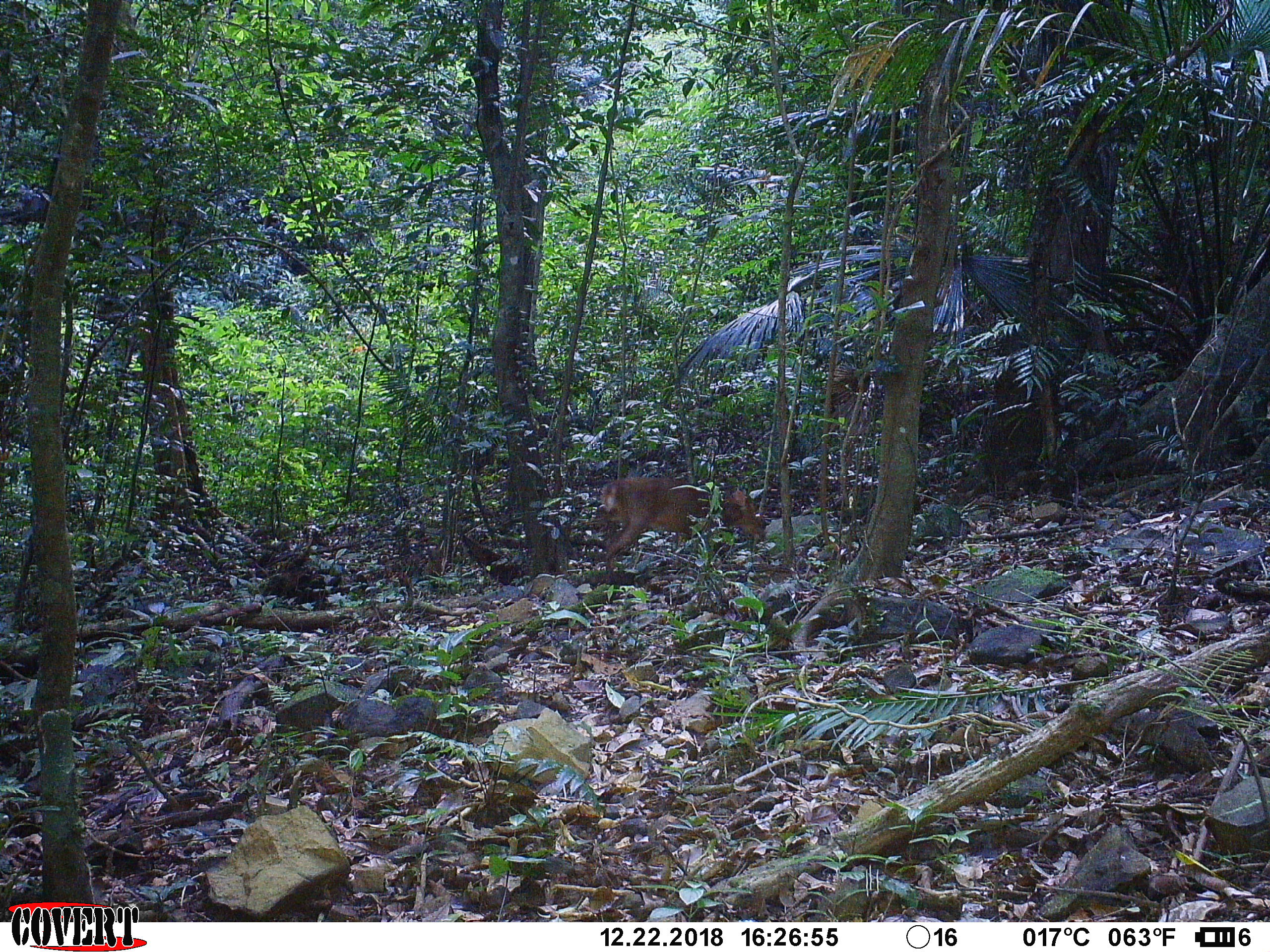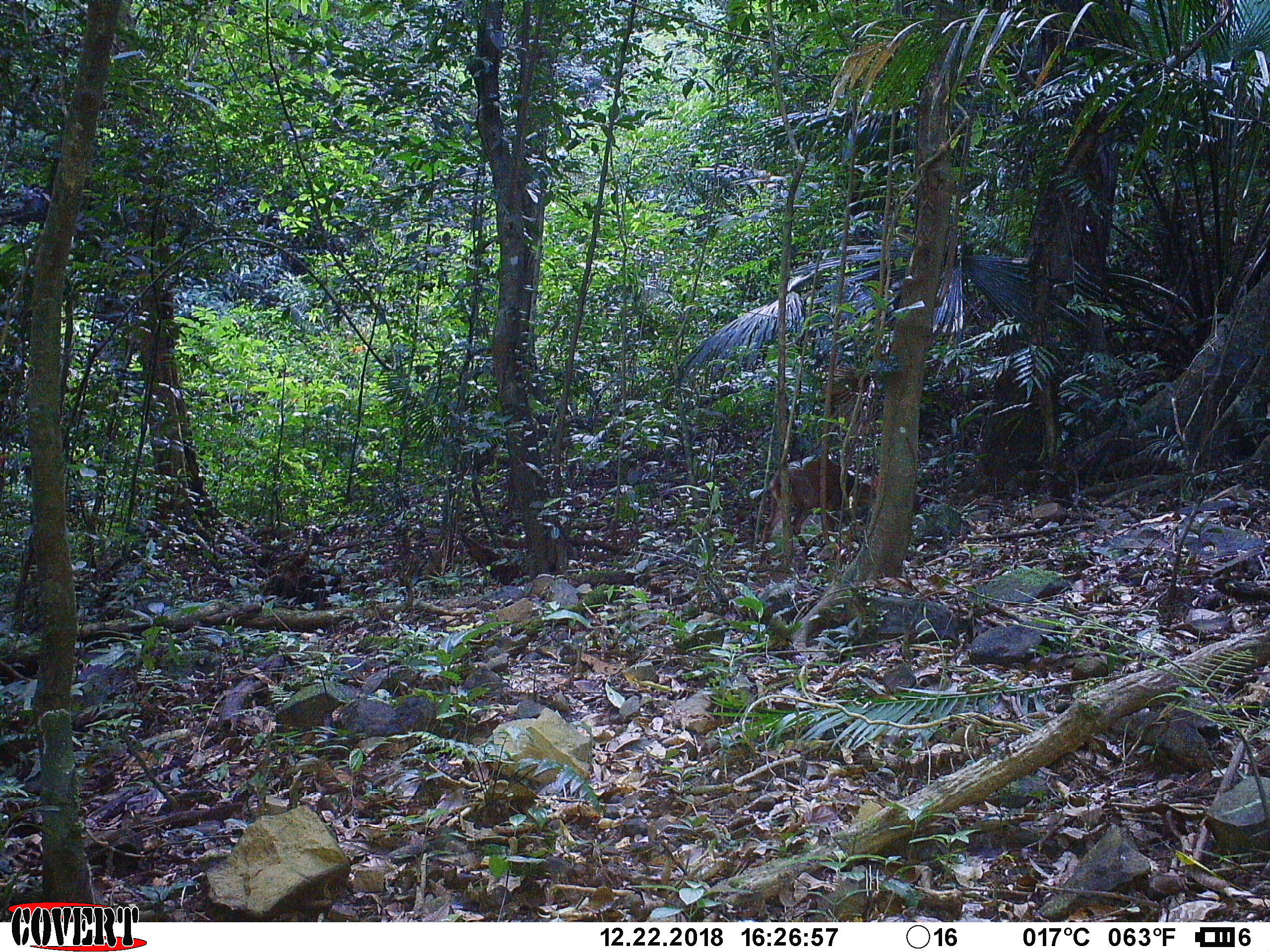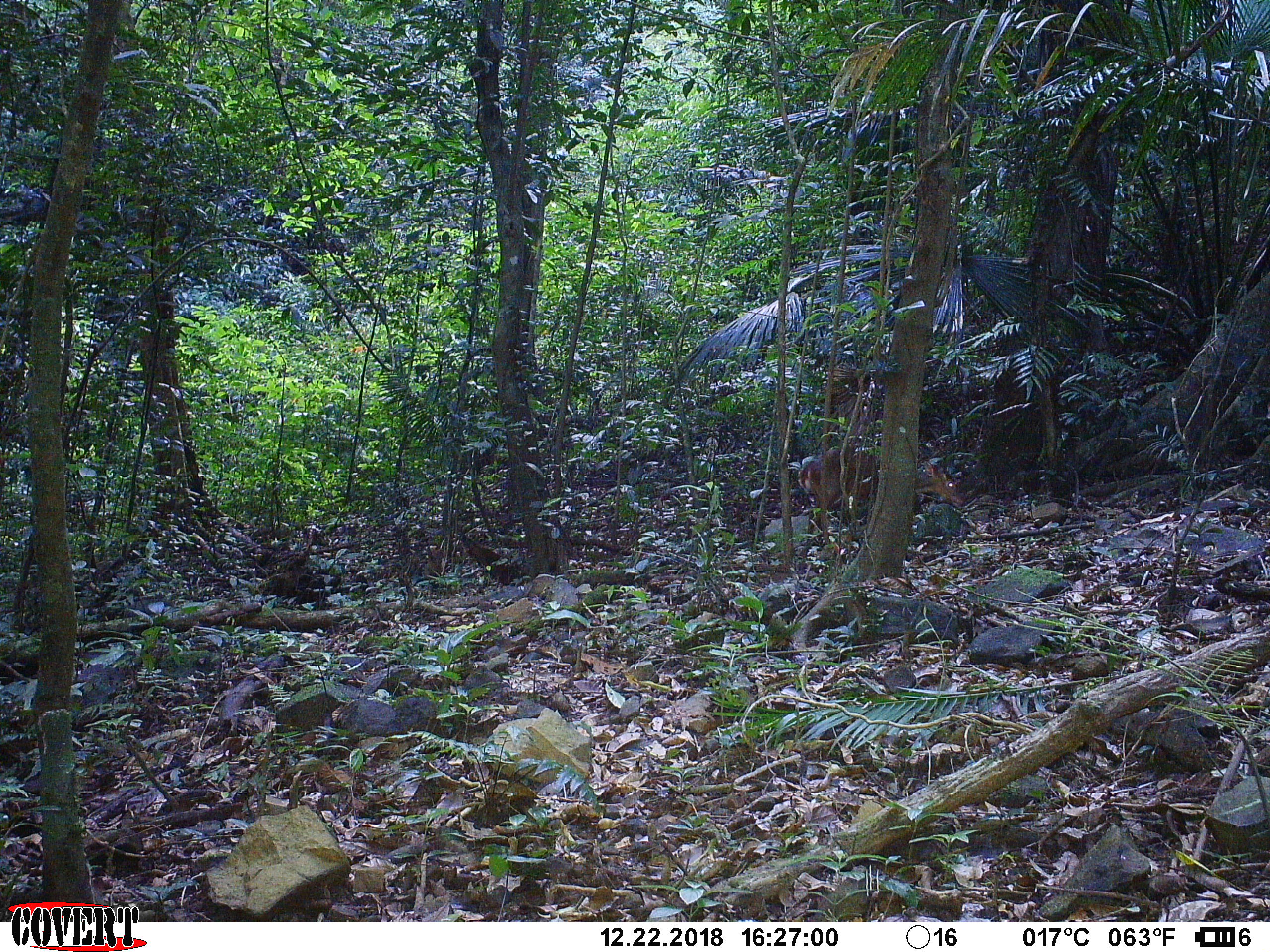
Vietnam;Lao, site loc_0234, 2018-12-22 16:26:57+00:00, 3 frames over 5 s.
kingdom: Animalia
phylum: Chordata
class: Mammalia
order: Artiodactyla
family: Cervidae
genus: Muntiacus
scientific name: Muntiacus vuquangensis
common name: large-antlered muntjac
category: large antlered muntjac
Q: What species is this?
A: Large antlered muntjac (large-antlered muntjac) (Muntiacus vuquangensis).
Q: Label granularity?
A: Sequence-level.